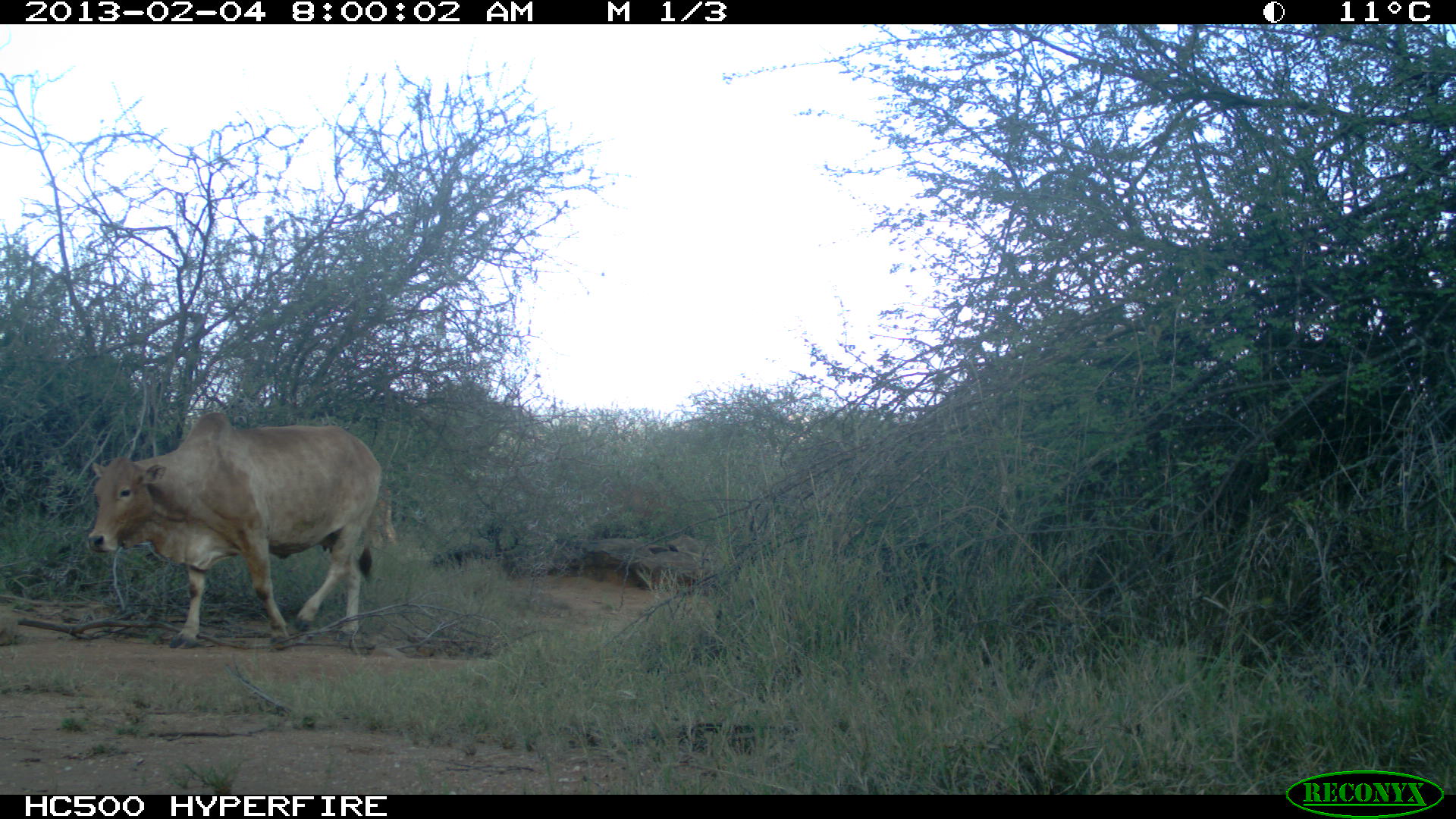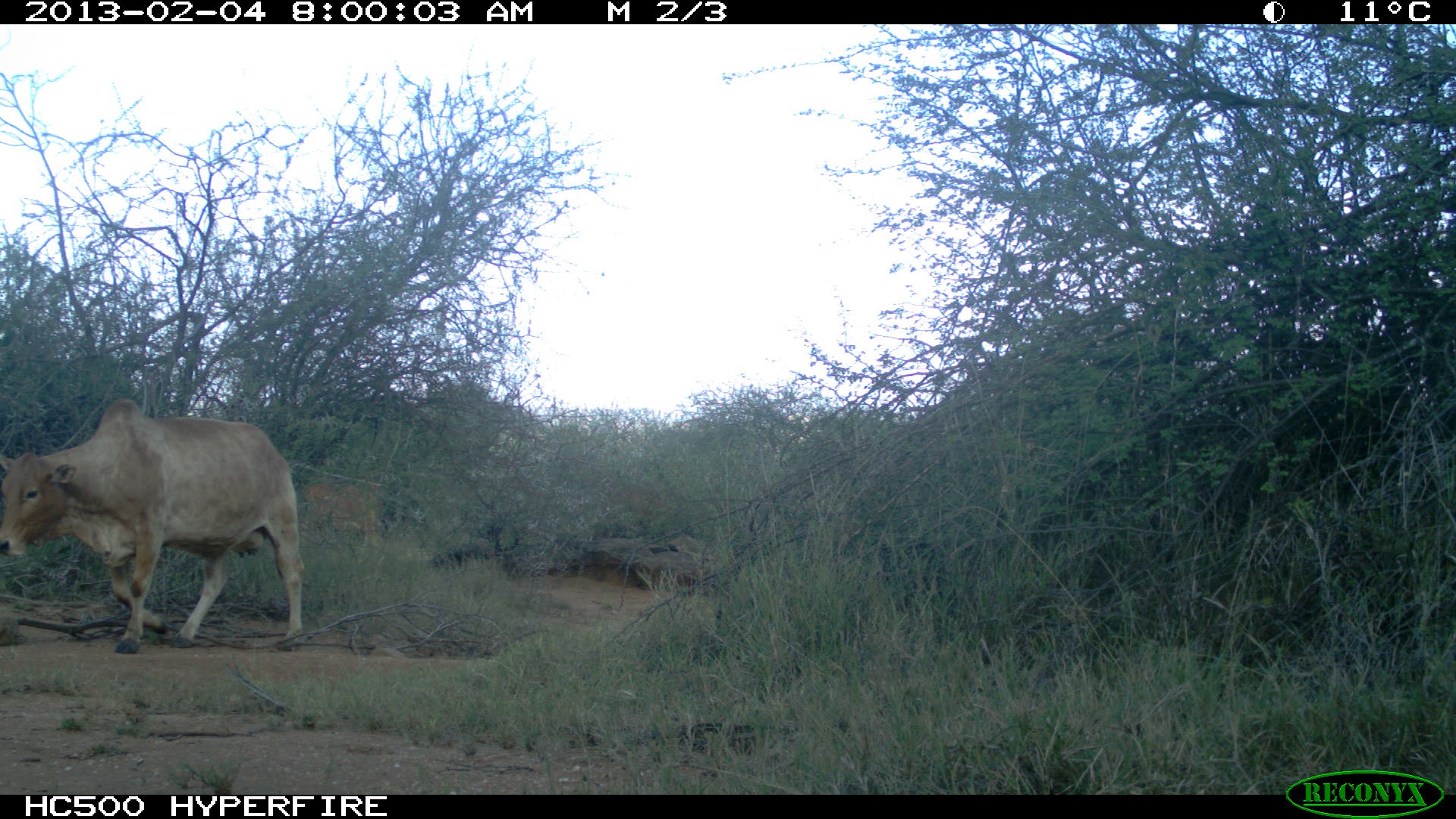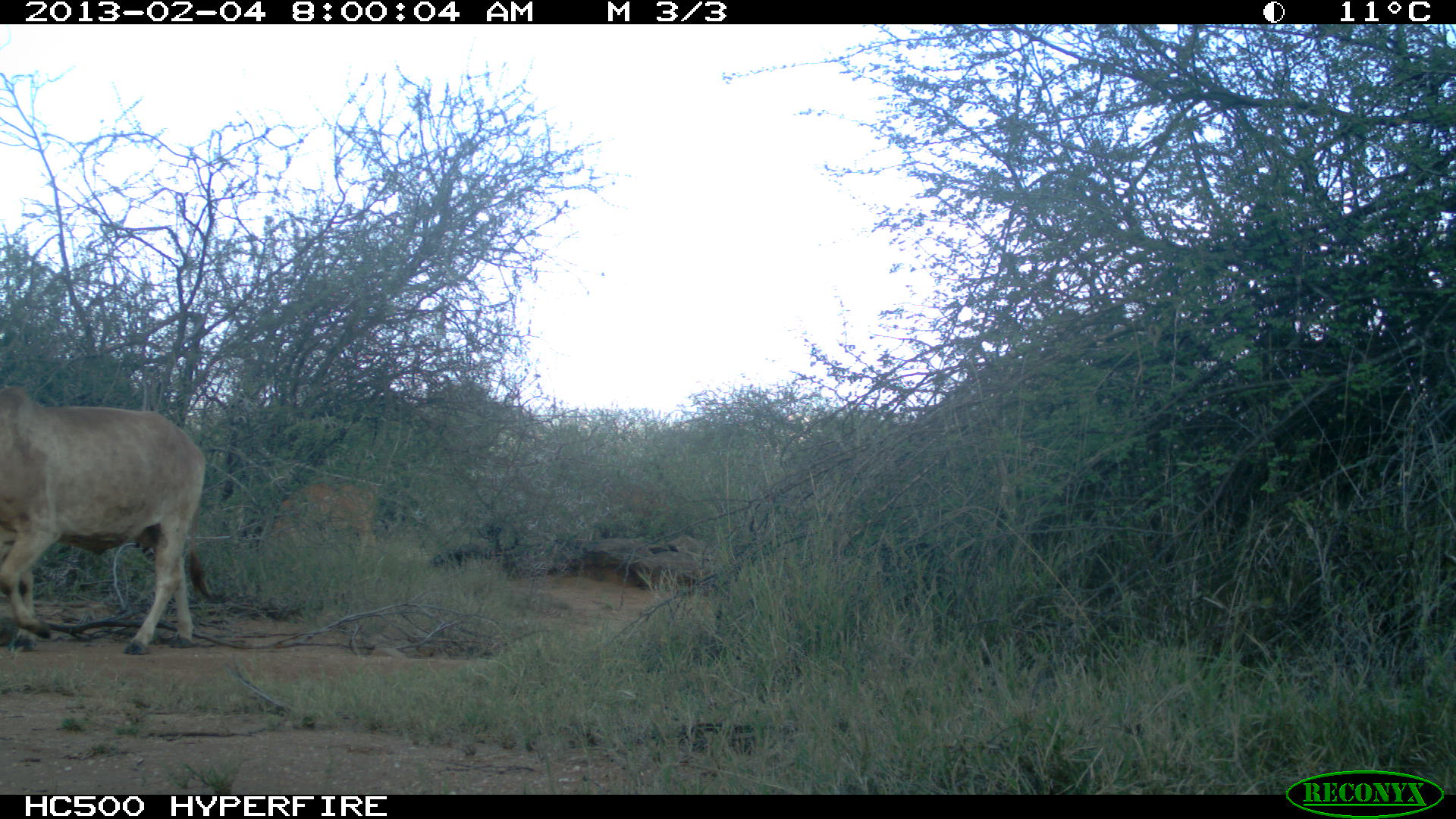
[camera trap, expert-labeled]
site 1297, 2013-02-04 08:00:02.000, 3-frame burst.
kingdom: Animalia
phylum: Chordata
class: Mammalia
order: Artiodactyla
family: Bovidae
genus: Bos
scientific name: Bos taurus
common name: domestic cattle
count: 1